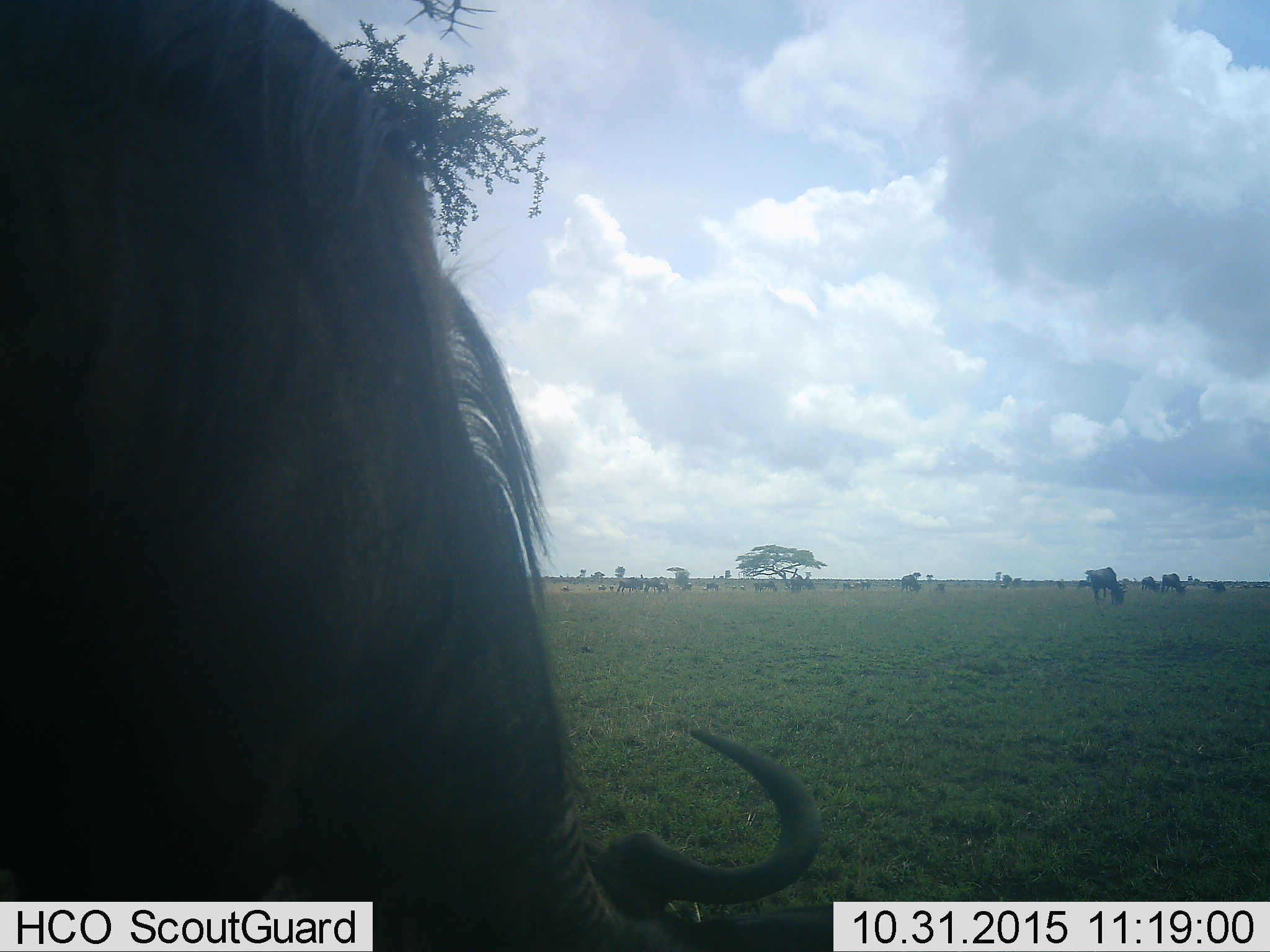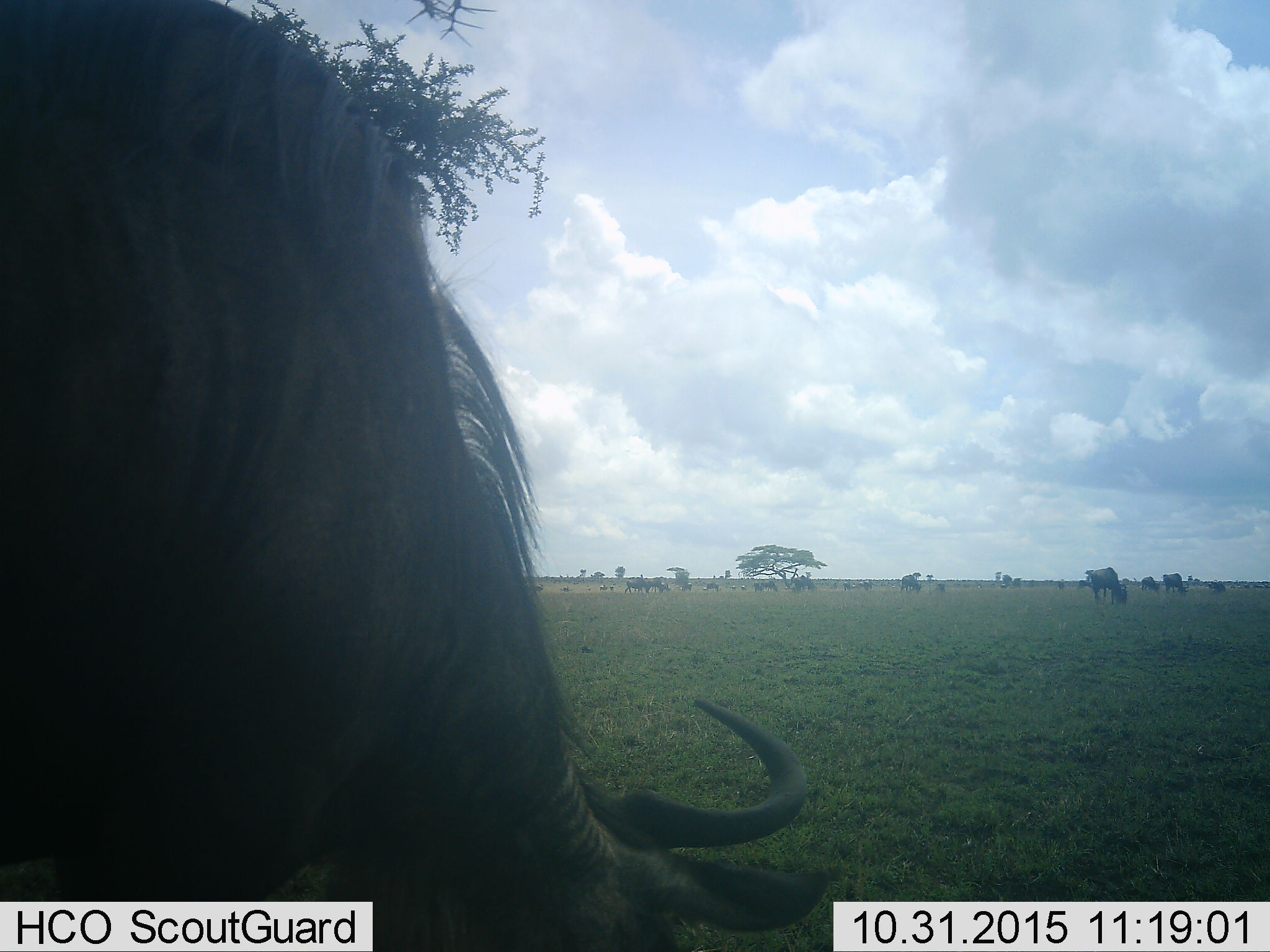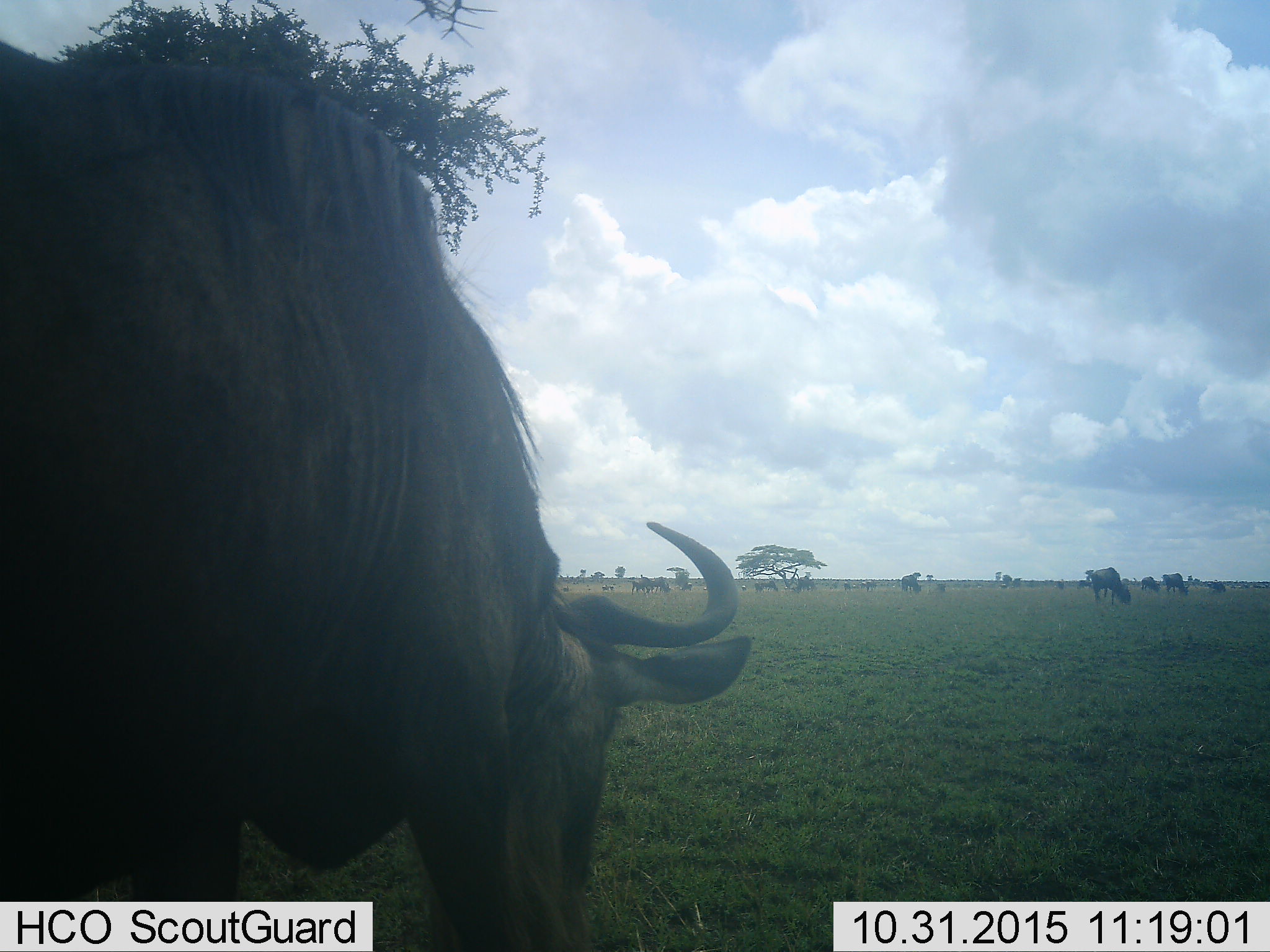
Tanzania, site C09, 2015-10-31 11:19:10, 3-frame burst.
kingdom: Animalia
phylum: Chordata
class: Mammalia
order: Artiodactyla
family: Bovidae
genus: Connochaetes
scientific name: Connochaetes taurinus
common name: blue wildebeest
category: wildebeest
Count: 11-50.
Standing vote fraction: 50%.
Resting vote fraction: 25%.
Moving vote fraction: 42%.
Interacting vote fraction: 0%.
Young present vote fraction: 17%.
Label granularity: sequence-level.